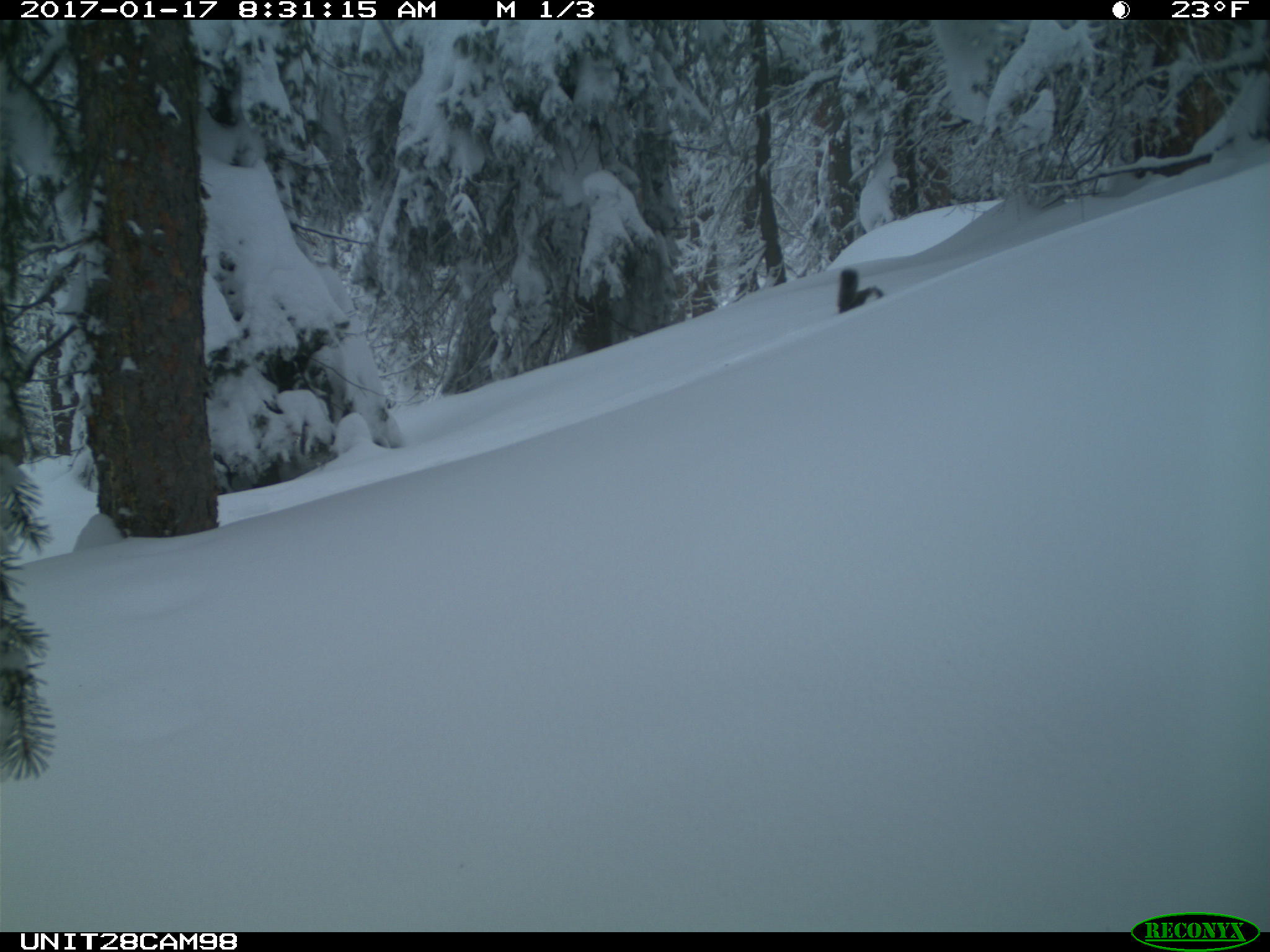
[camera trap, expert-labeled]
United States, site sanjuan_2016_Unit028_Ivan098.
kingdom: Animalia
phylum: Chordata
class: Mammalia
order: Rodentia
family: Sciuridae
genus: Tamiasciurus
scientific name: Tamiasciurus hudsonicus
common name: american red squirrel